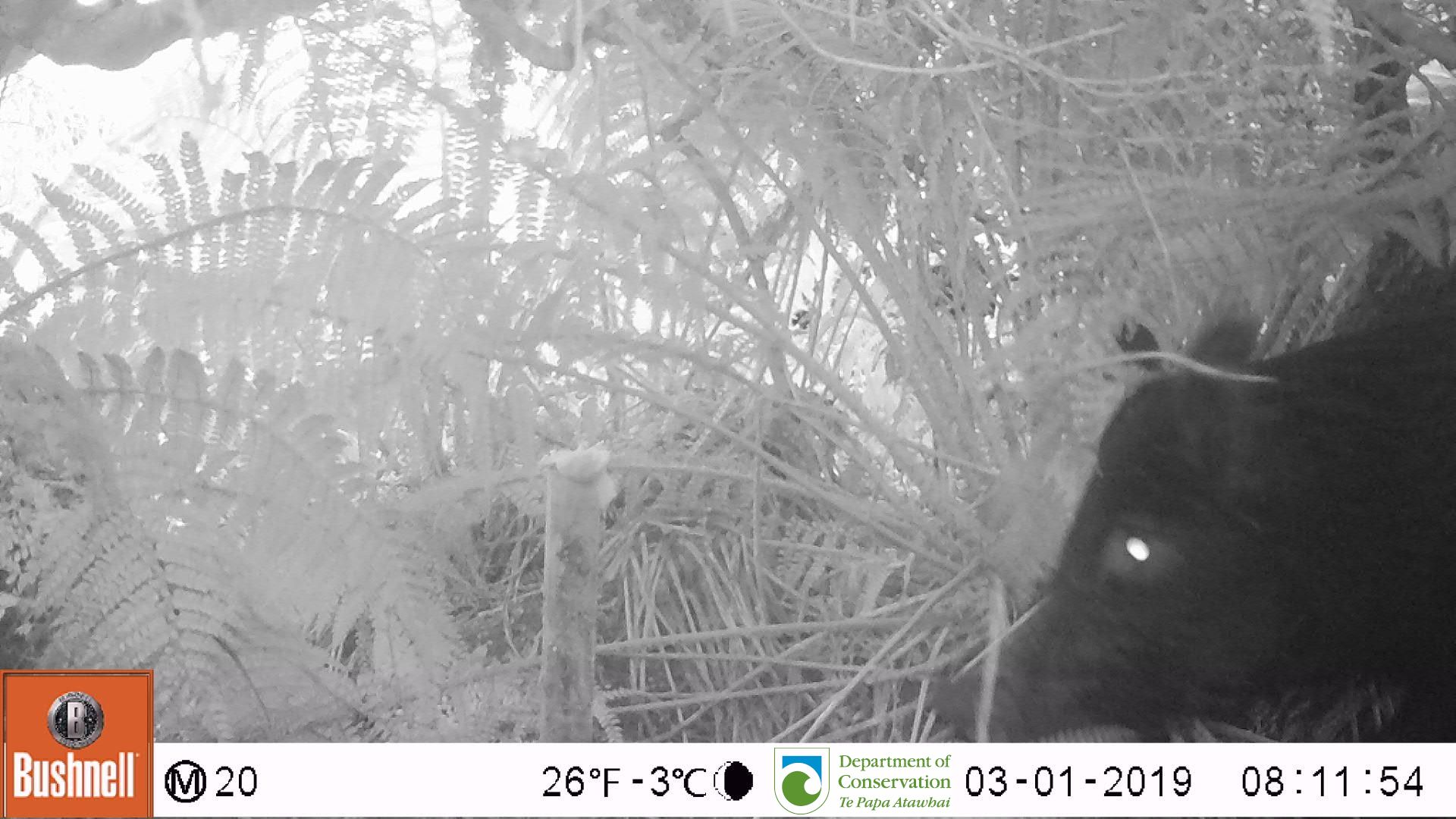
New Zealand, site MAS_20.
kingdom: Animalia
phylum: Chordata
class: Mammalia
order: Artiodactyla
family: Suidae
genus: Sus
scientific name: Sus scrofa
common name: pig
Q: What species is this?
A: Pig (Sus scrofa).